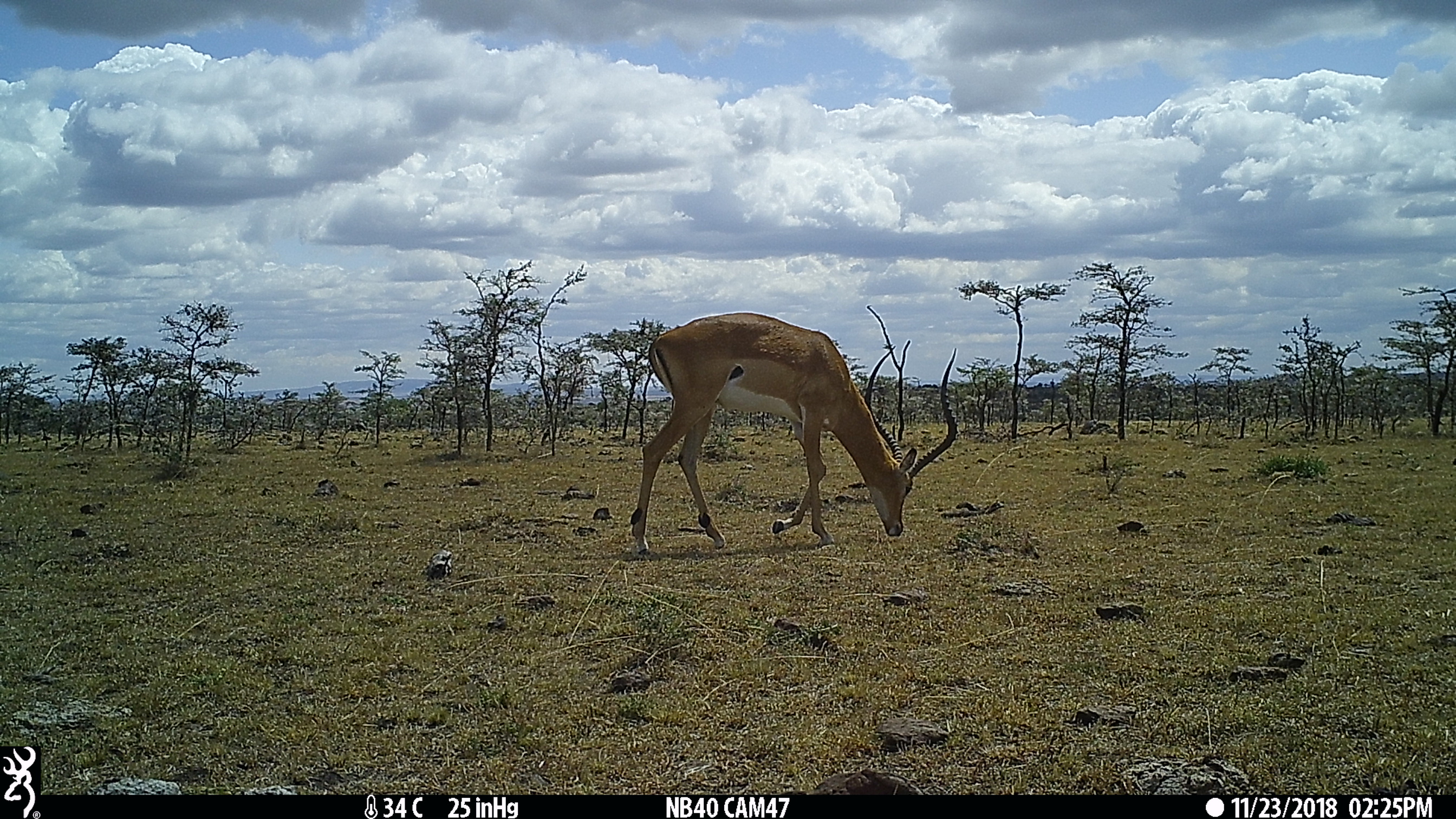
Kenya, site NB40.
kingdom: Animalia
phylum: Chordata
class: Mammalia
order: Artiodactyla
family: Bovidae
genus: Aepyceros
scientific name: Aepyceros melampus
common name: impala